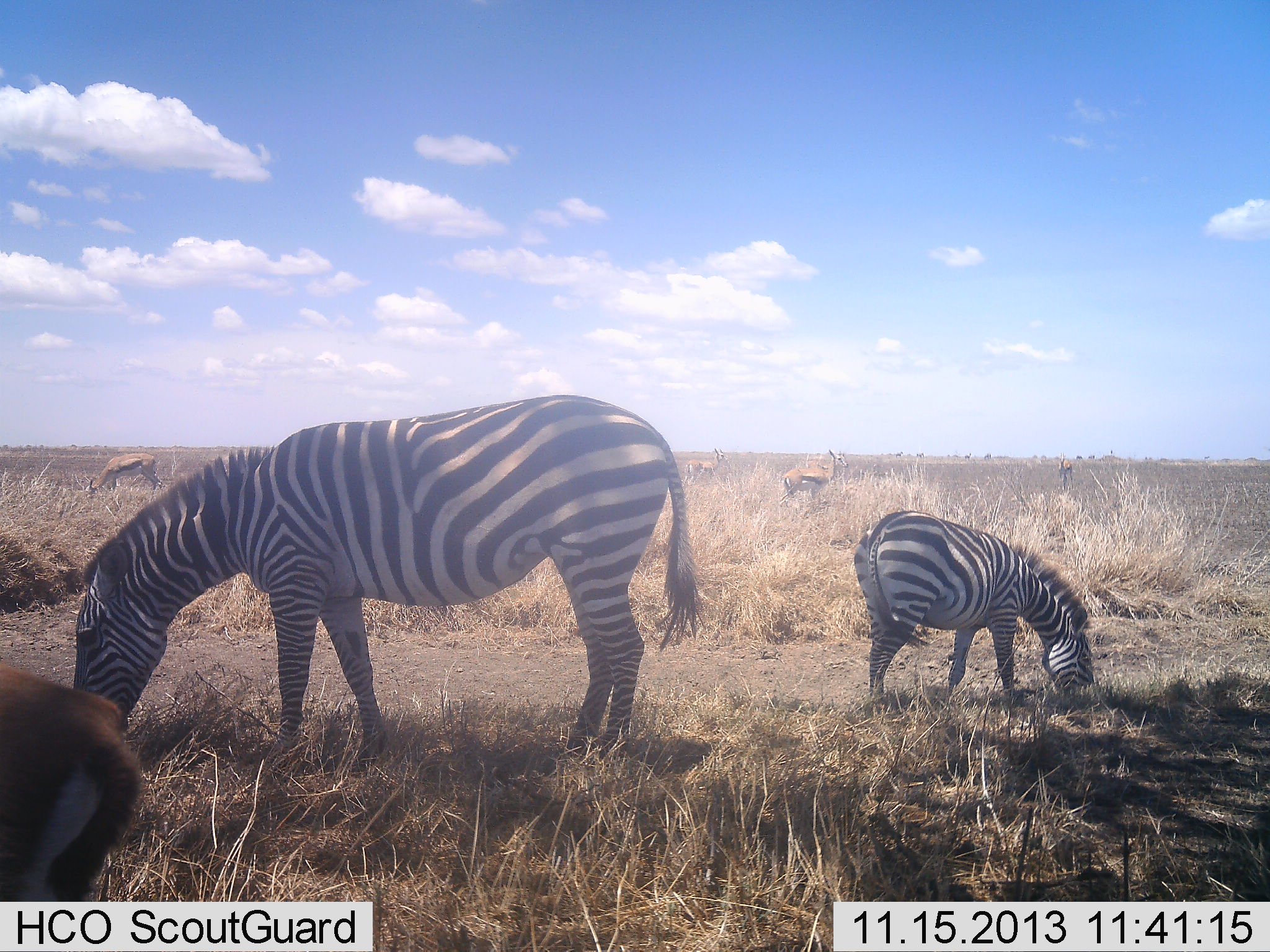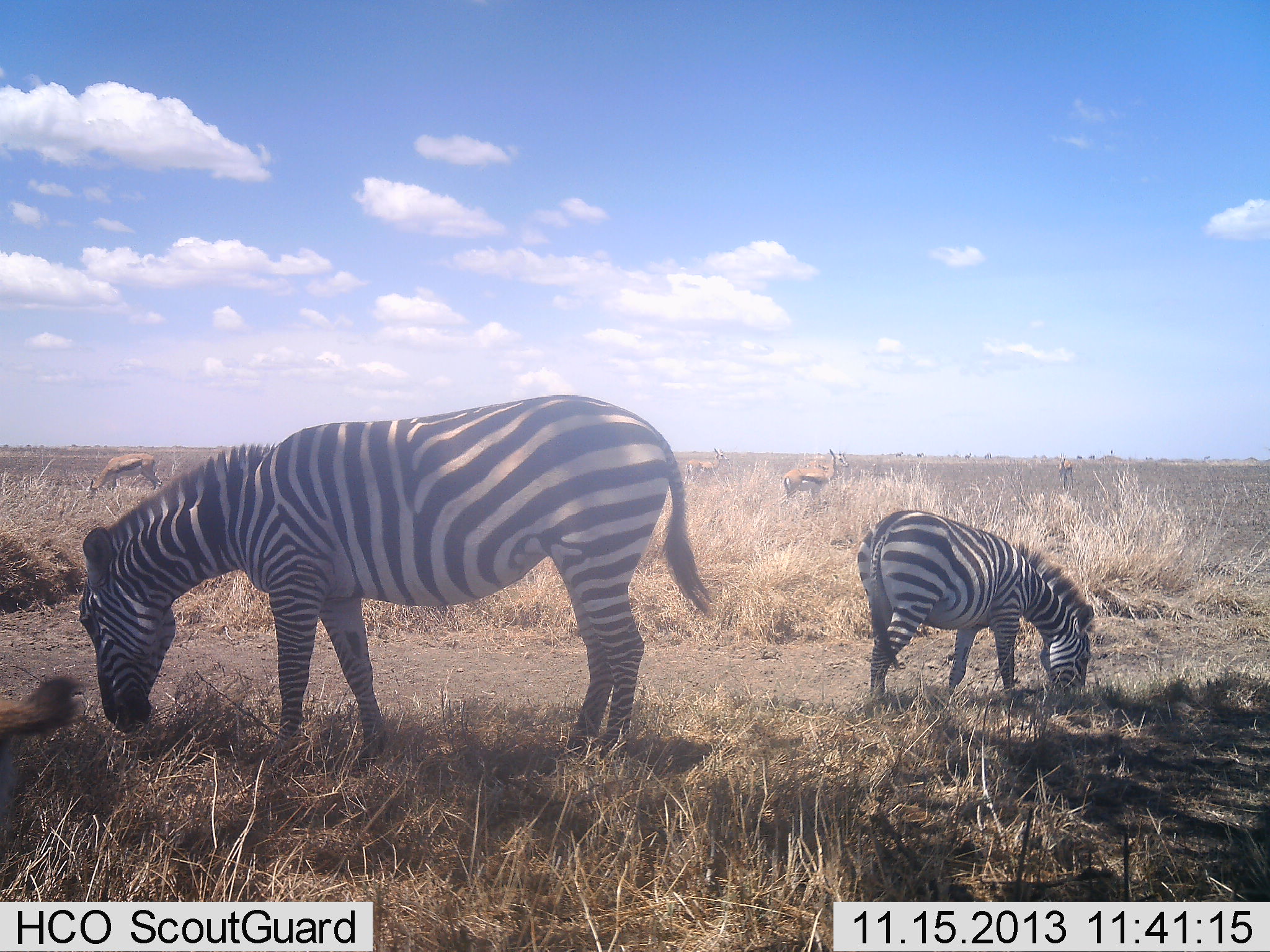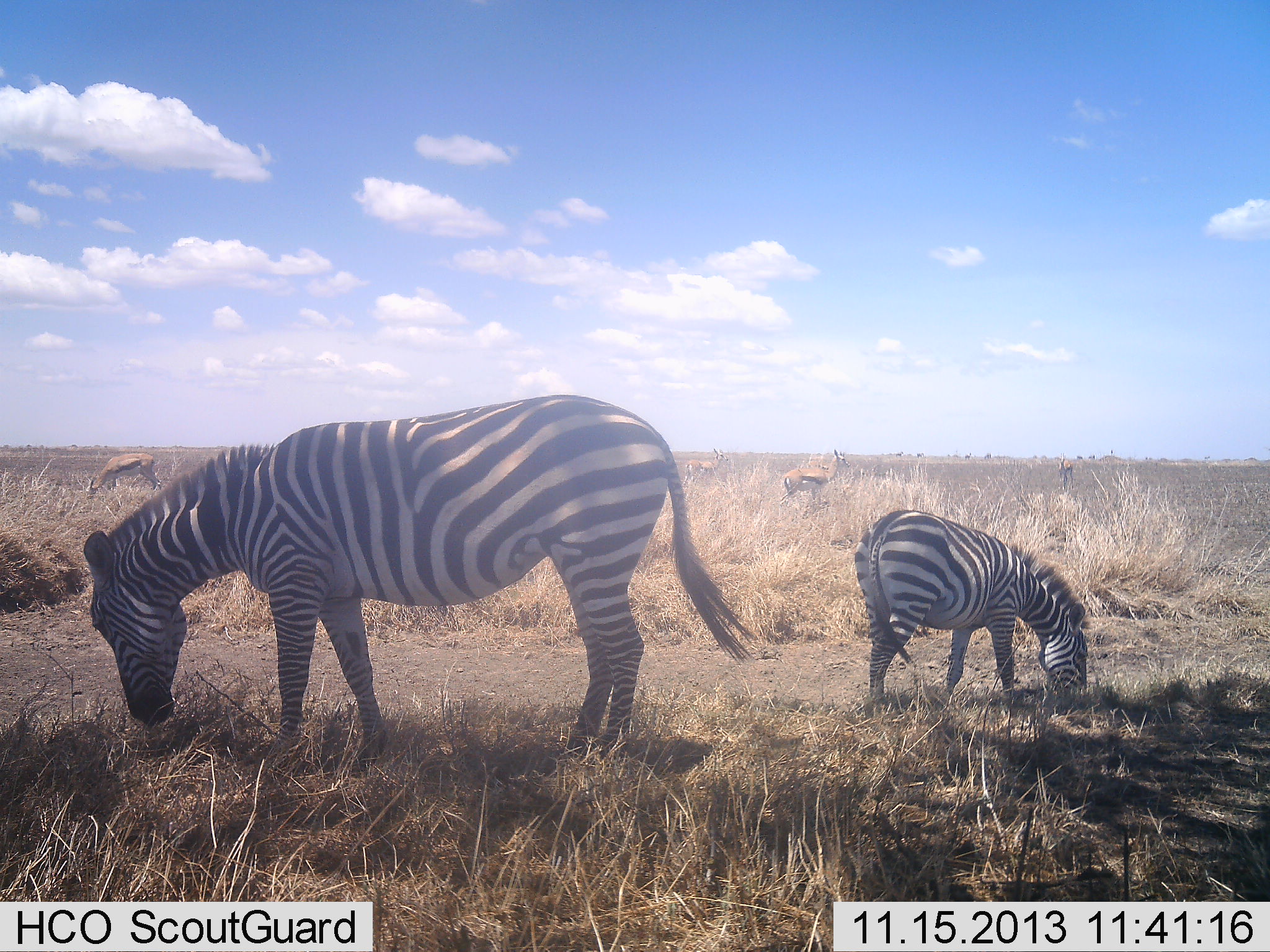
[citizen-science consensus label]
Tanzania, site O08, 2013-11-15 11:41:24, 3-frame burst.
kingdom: Animalia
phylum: Chordata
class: Mammalia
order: Artiodactyla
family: Bovidae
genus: Eudorcas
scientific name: Eudorcas thomsonii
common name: thomson's gazelle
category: gazellethomsons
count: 5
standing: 70%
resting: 0%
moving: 0%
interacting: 0%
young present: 0%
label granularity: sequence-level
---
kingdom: Animalia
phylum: Chordata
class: Mammalia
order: Perissodactyla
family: Equidae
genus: Equus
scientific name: Equus quagga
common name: plains zebra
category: zebra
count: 2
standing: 42%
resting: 0%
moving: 0%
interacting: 0%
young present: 42%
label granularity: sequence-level